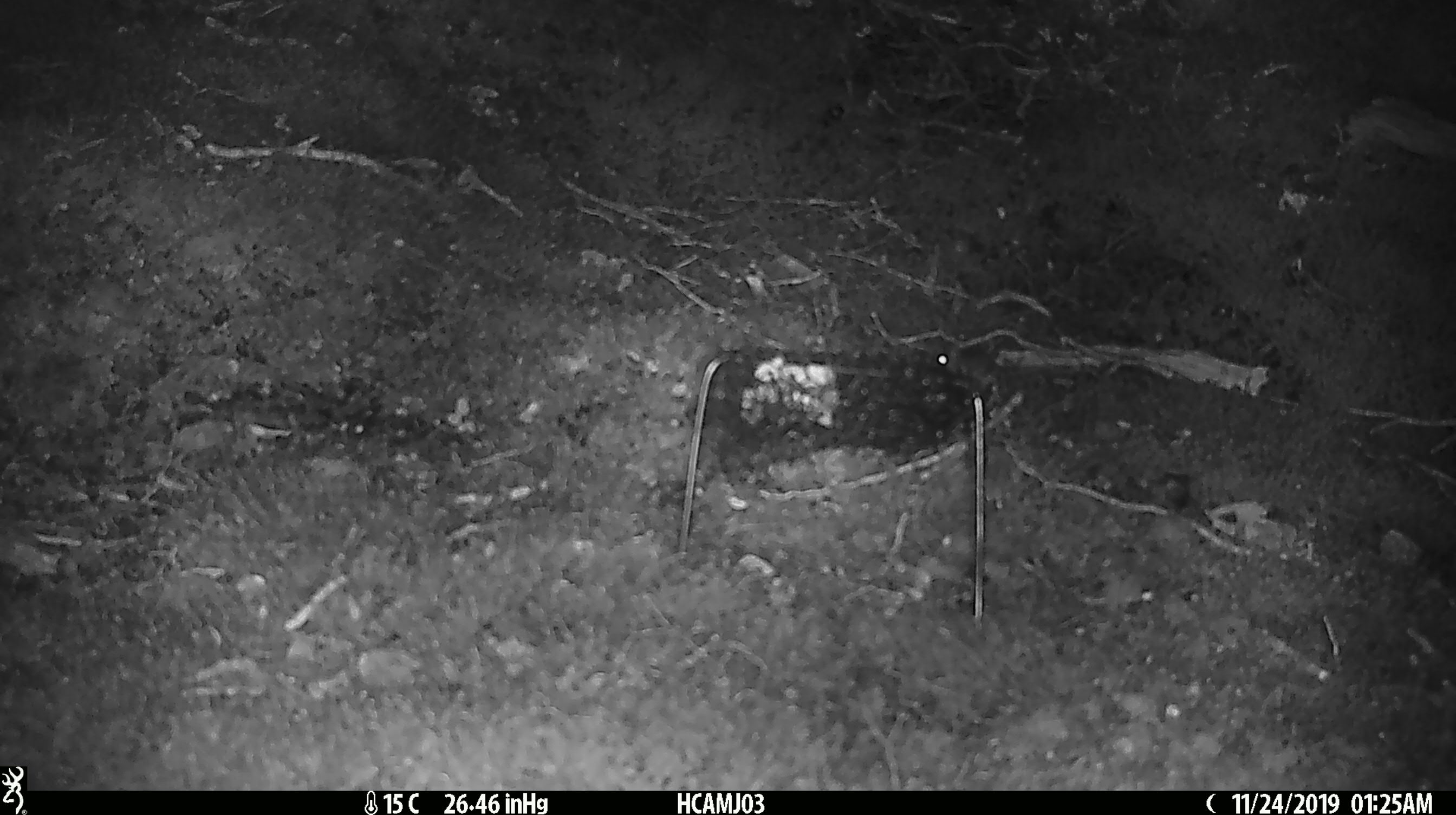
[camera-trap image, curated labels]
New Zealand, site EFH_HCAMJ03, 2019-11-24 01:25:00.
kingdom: Animalia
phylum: Chordata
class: Mammalia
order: Rodentia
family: Muridae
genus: Mus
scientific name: Mus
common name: mouse